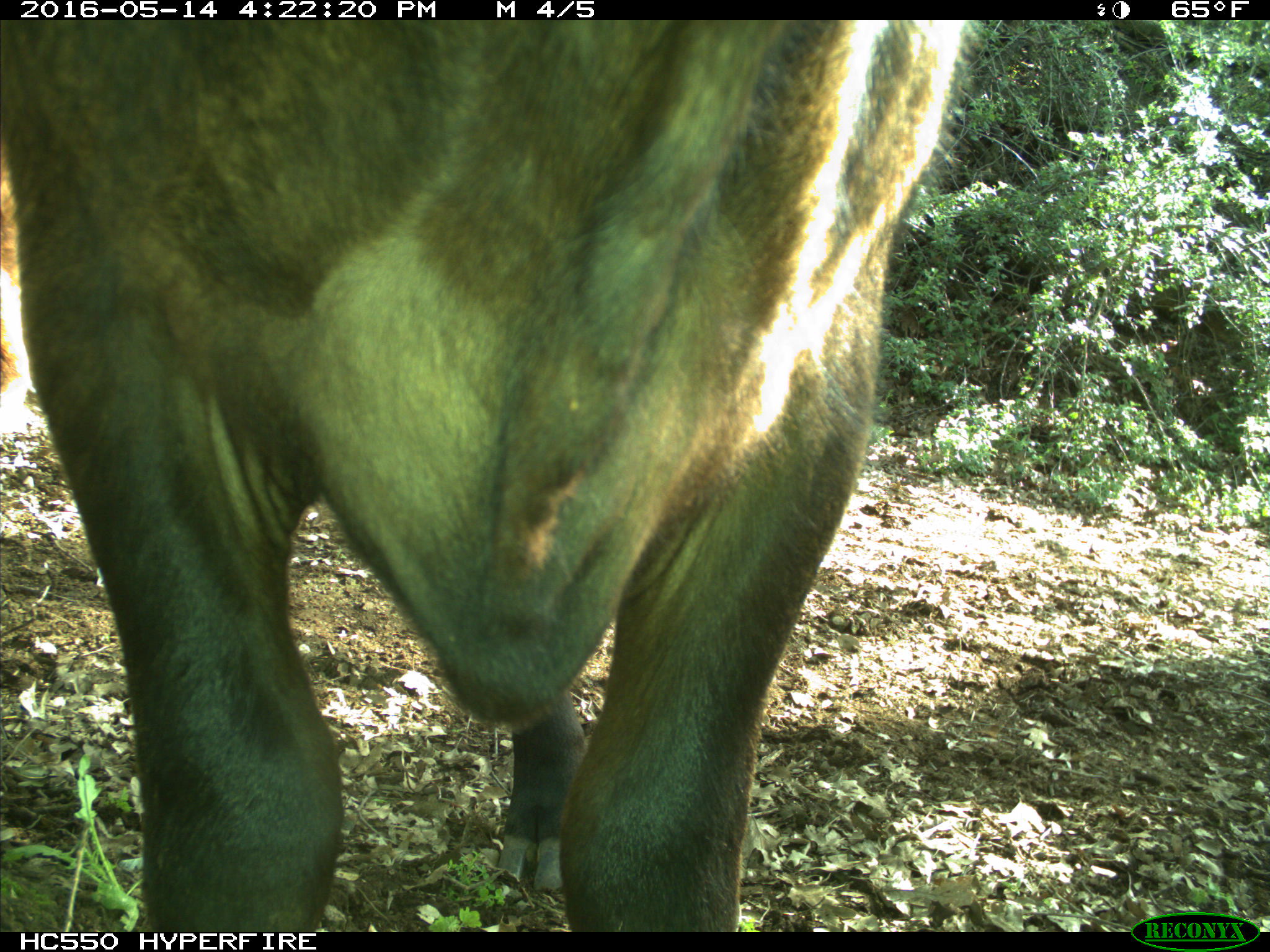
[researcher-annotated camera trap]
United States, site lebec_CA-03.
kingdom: Animalia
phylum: Chordata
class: Mammalia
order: Artiodactyla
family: Bovidae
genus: Bos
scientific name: Bos taurus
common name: domestic cow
Bos taurus (domestic cow).